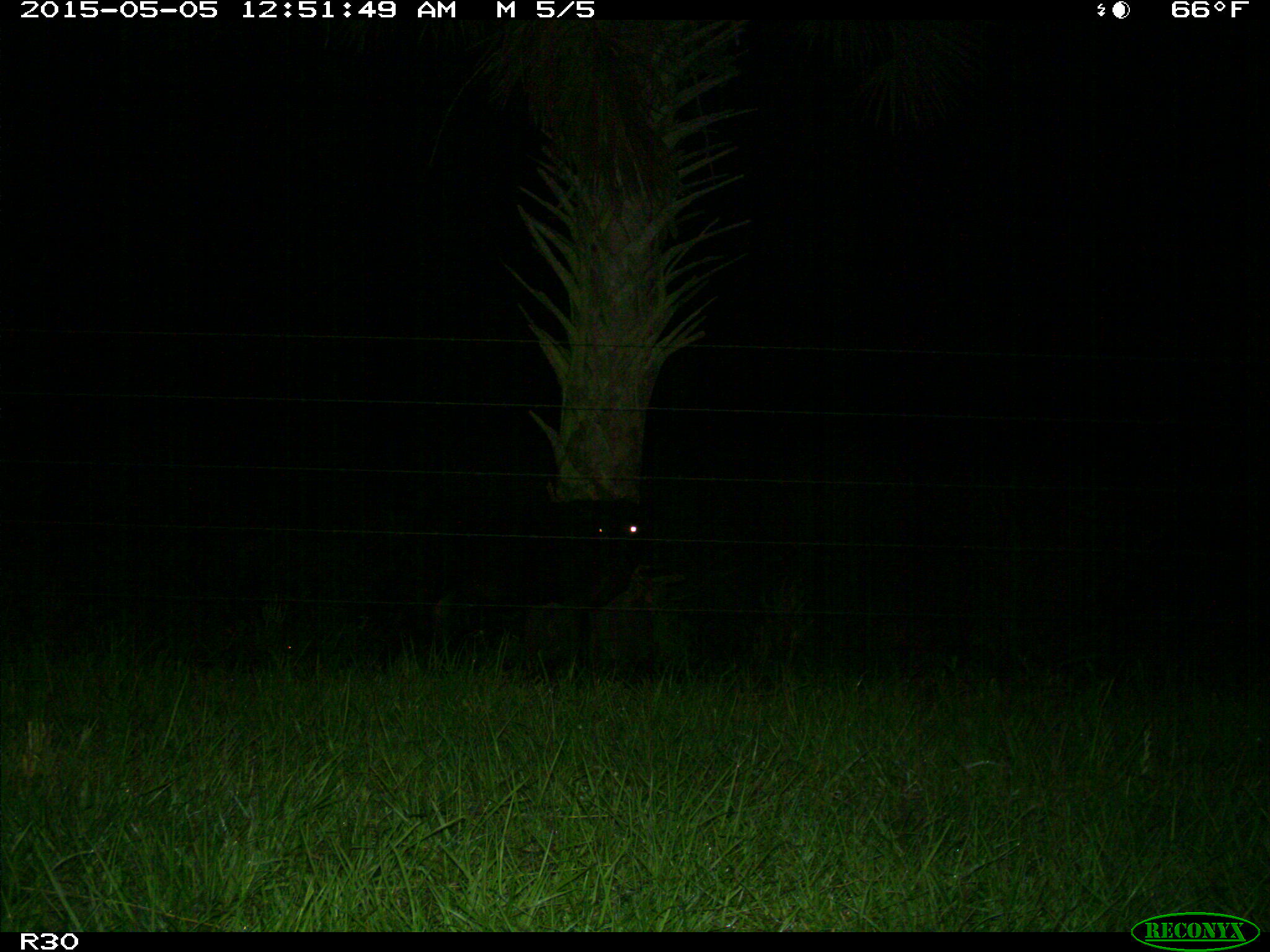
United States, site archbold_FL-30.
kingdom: Animalia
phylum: Chordata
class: Mammalia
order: Artiodactyla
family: Bovidae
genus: Bos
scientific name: Bos taurus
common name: domestic cow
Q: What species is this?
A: Bos taurus (domestic cow).